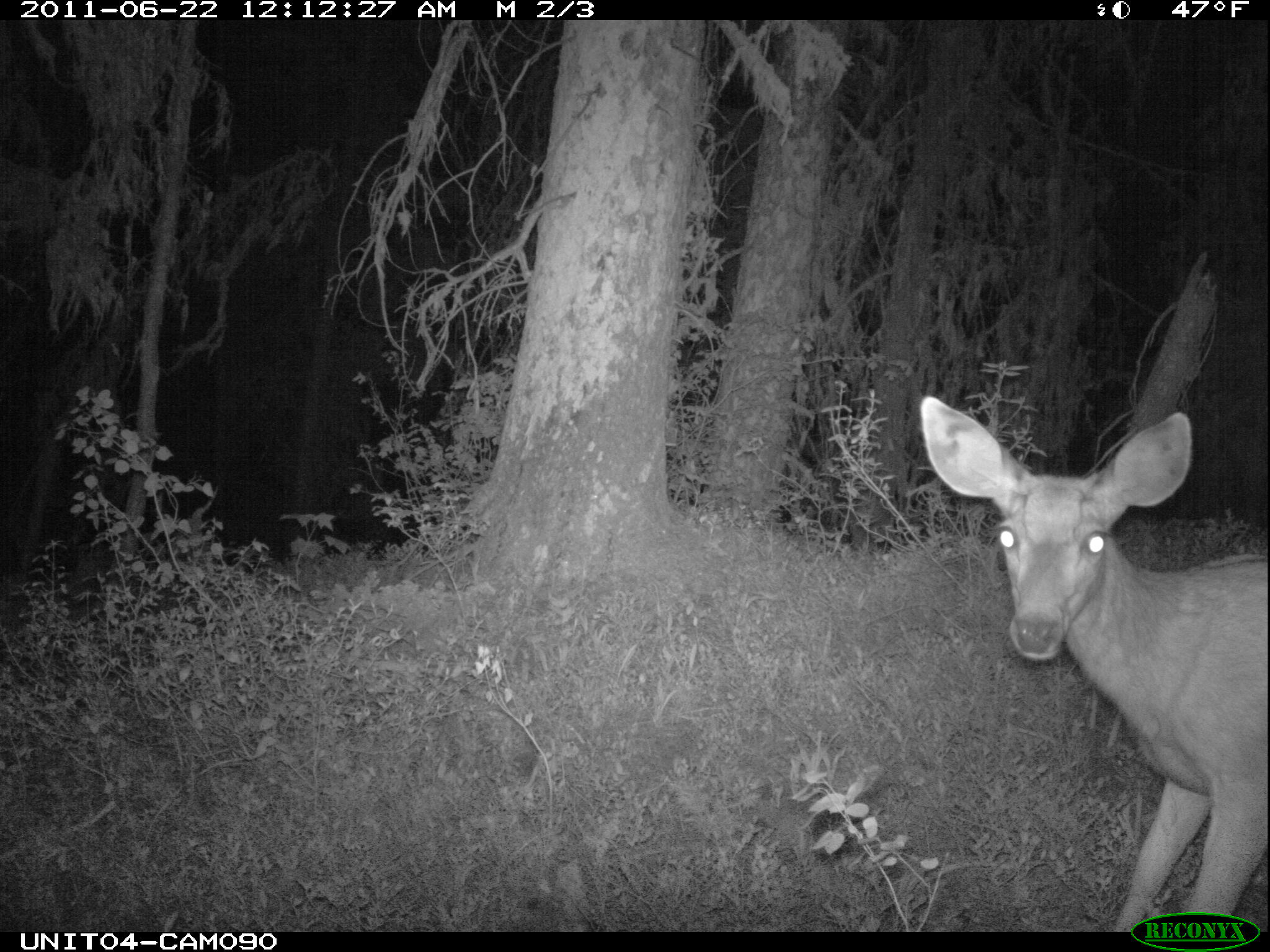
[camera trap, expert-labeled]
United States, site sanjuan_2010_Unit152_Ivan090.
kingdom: Animalia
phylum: Chordata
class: Mammalia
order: Artiodactyla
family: Cervidae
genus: Odocoileus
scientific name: Odocoileus hemionus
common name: mule deer